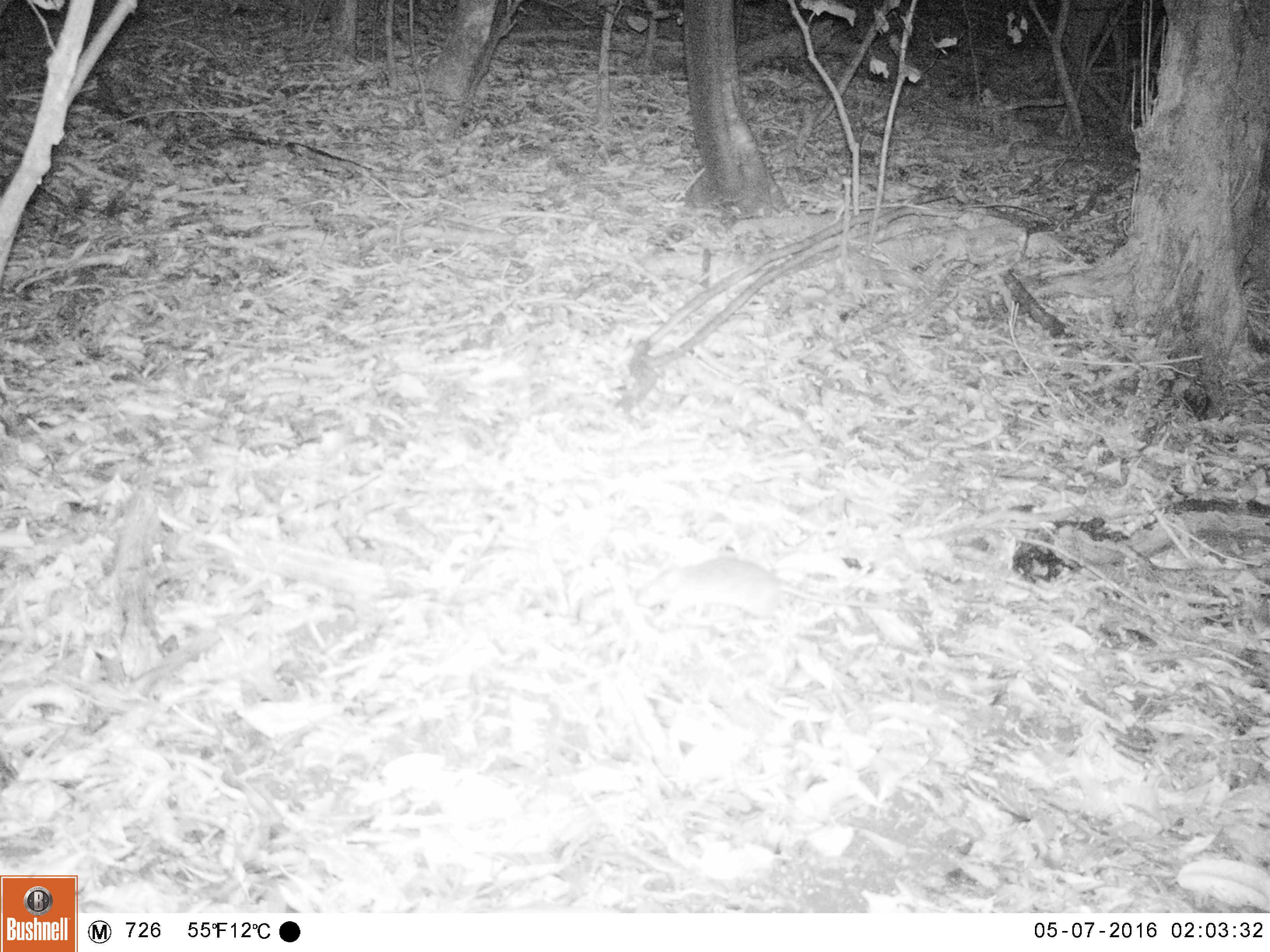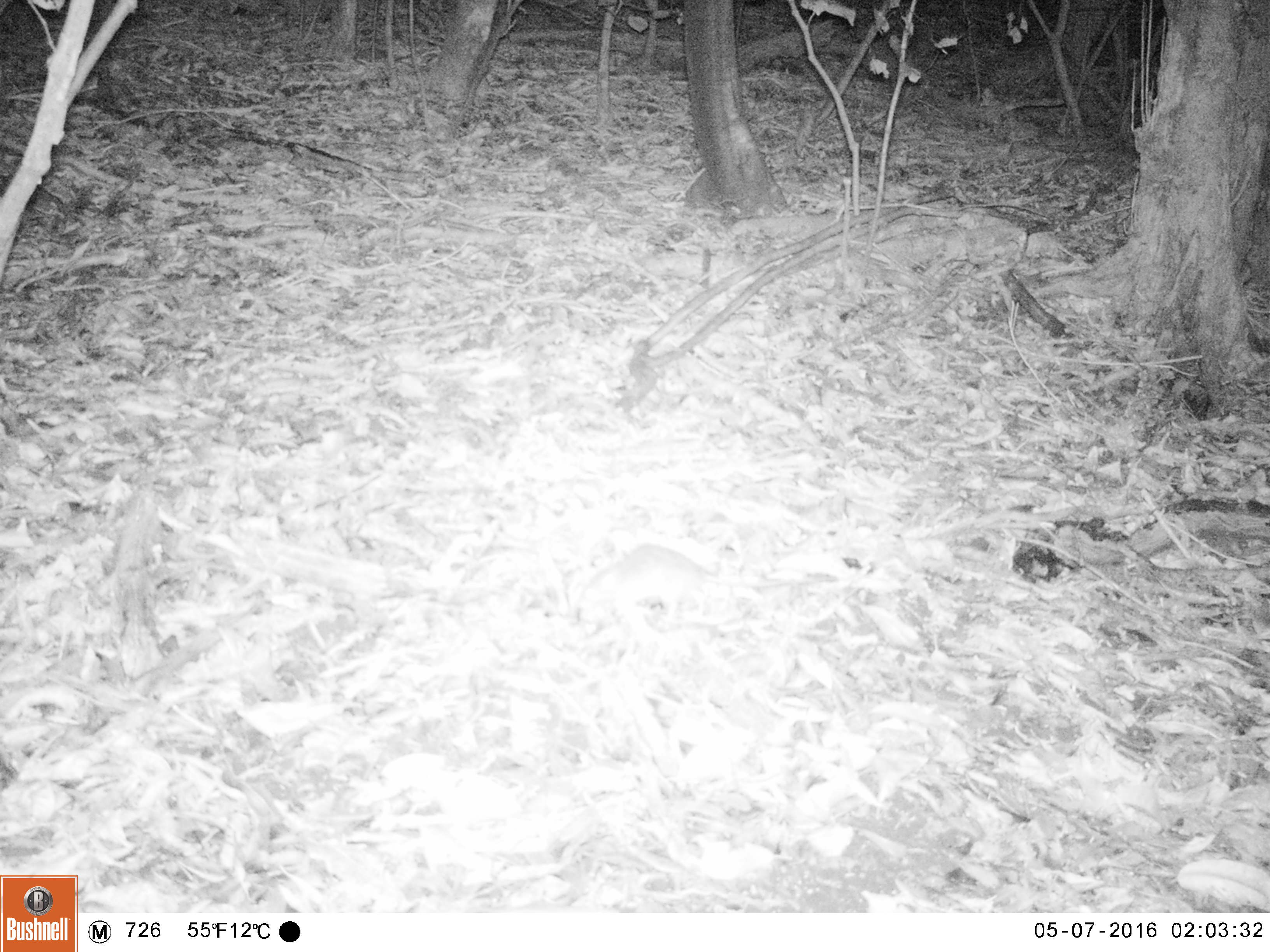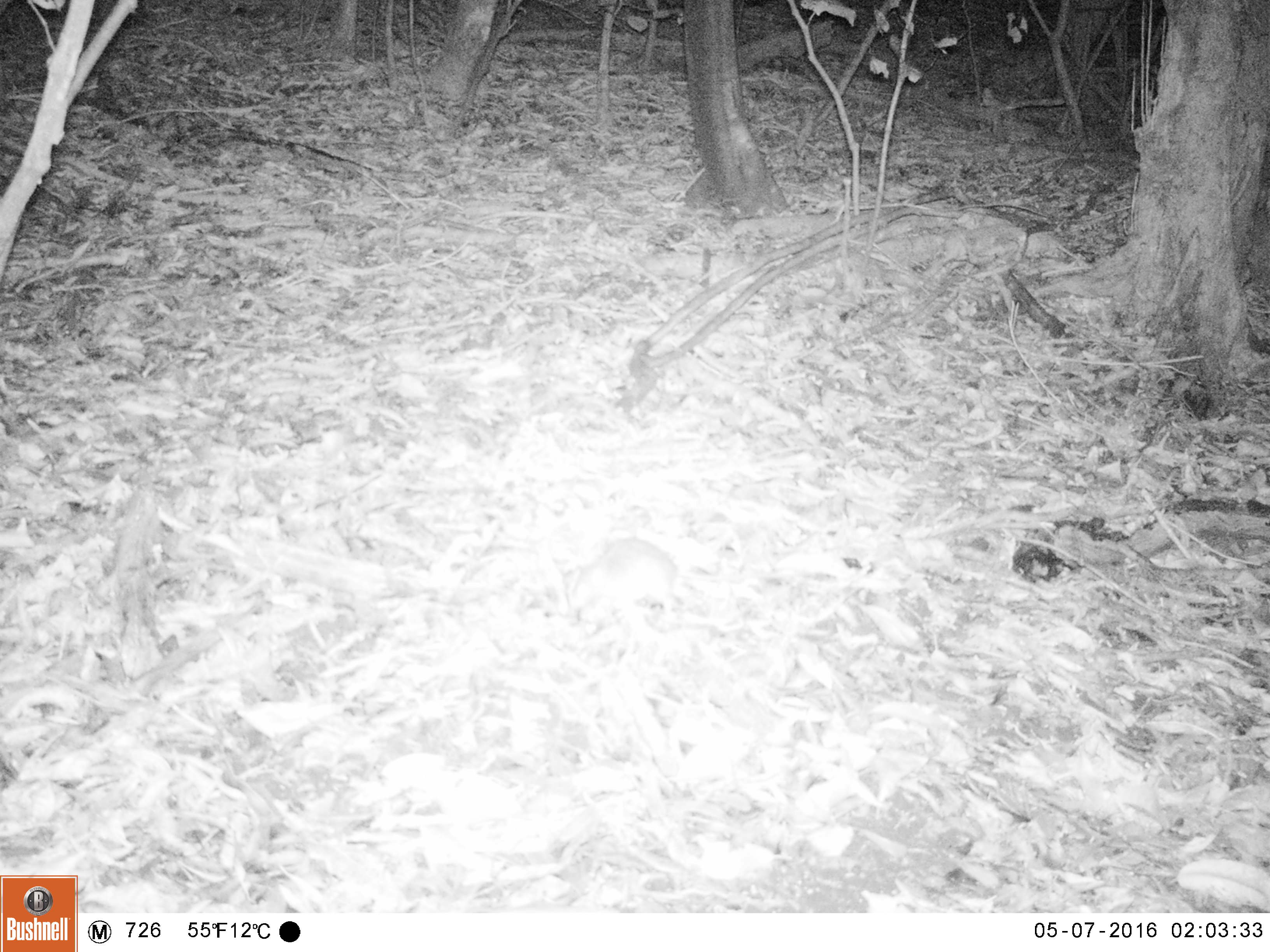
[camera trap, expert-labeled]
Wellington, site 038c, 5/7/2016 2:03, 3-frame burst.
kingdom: Animalia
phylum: Chordata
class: Mammalia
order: Rodentia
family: Muridae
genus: Rattus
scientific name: Rattus rattus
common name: ship rat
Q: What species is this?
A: Ship rat (Rattus rattus).